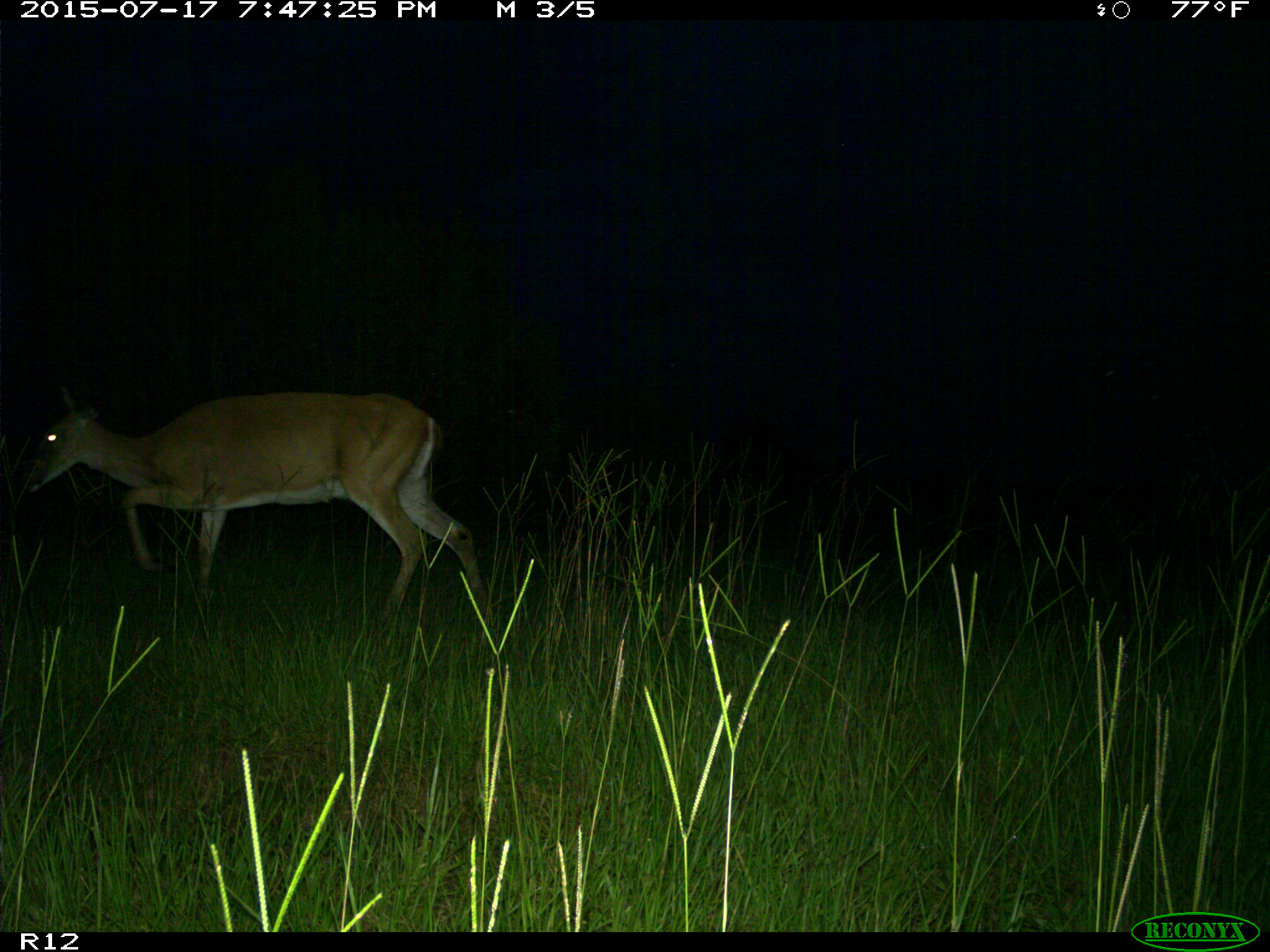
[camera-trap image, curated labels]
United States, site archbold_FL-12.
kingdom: Animalia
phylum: Chordata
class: Mammalia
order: Artiodactyla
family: Cervidae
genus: Odocoileus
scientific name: Odocoileus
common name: deer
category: unidentified deer